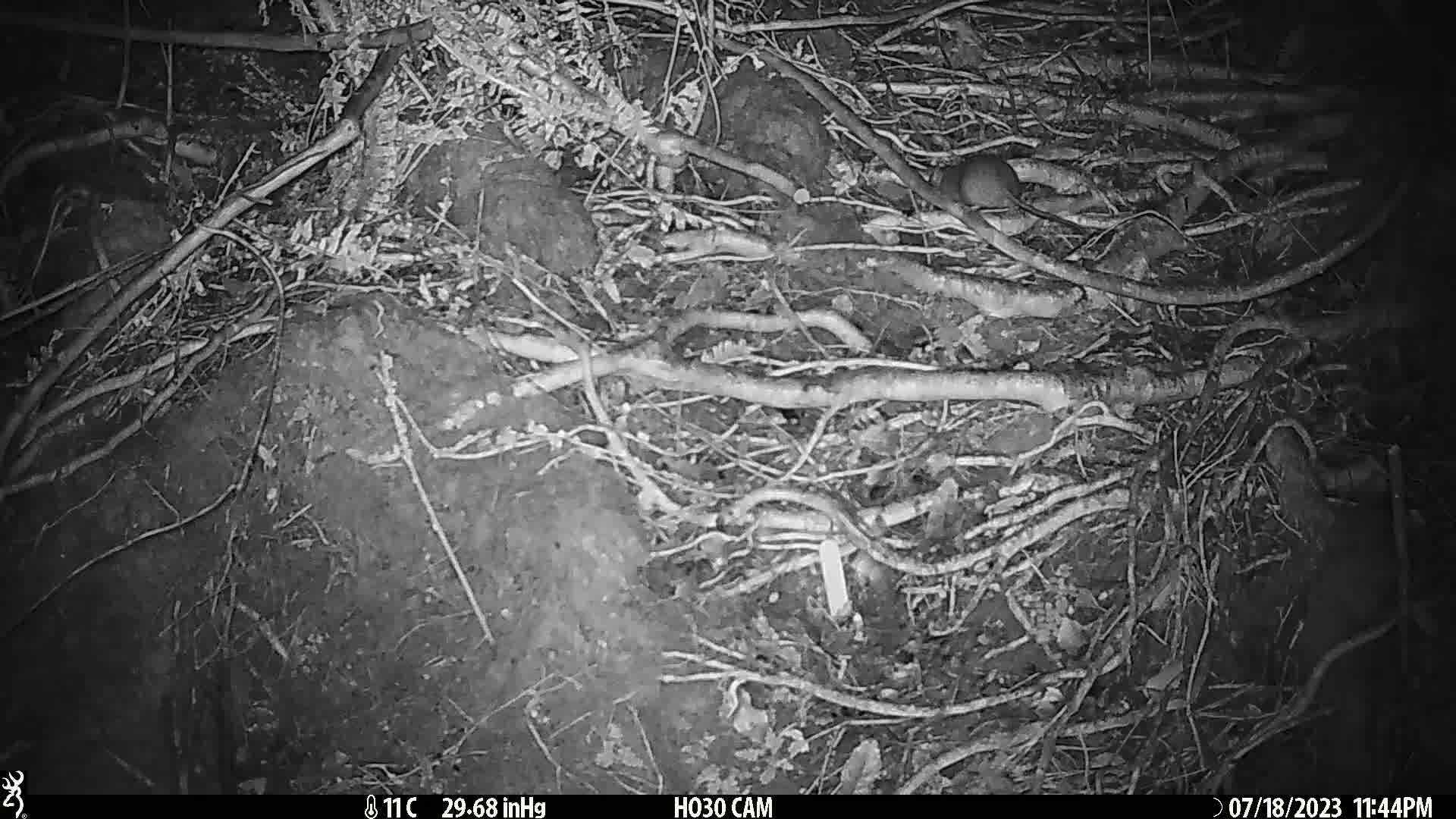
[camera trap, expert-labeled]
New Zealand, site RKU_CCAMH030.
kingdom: Animalia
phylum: Chordata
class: Mammalia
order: Rodentia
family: Muridae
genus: Rattus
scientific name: Rattus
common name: rat